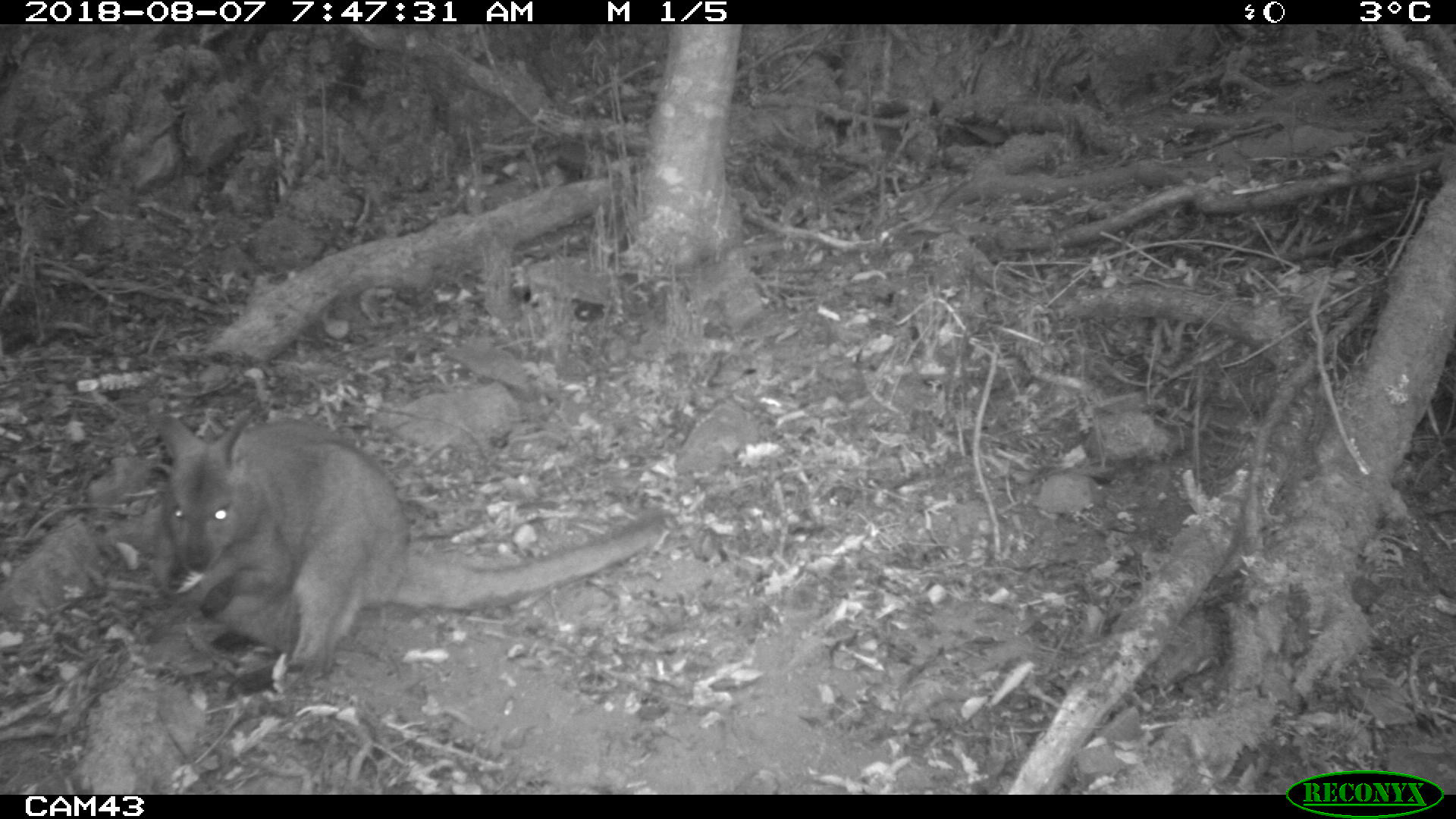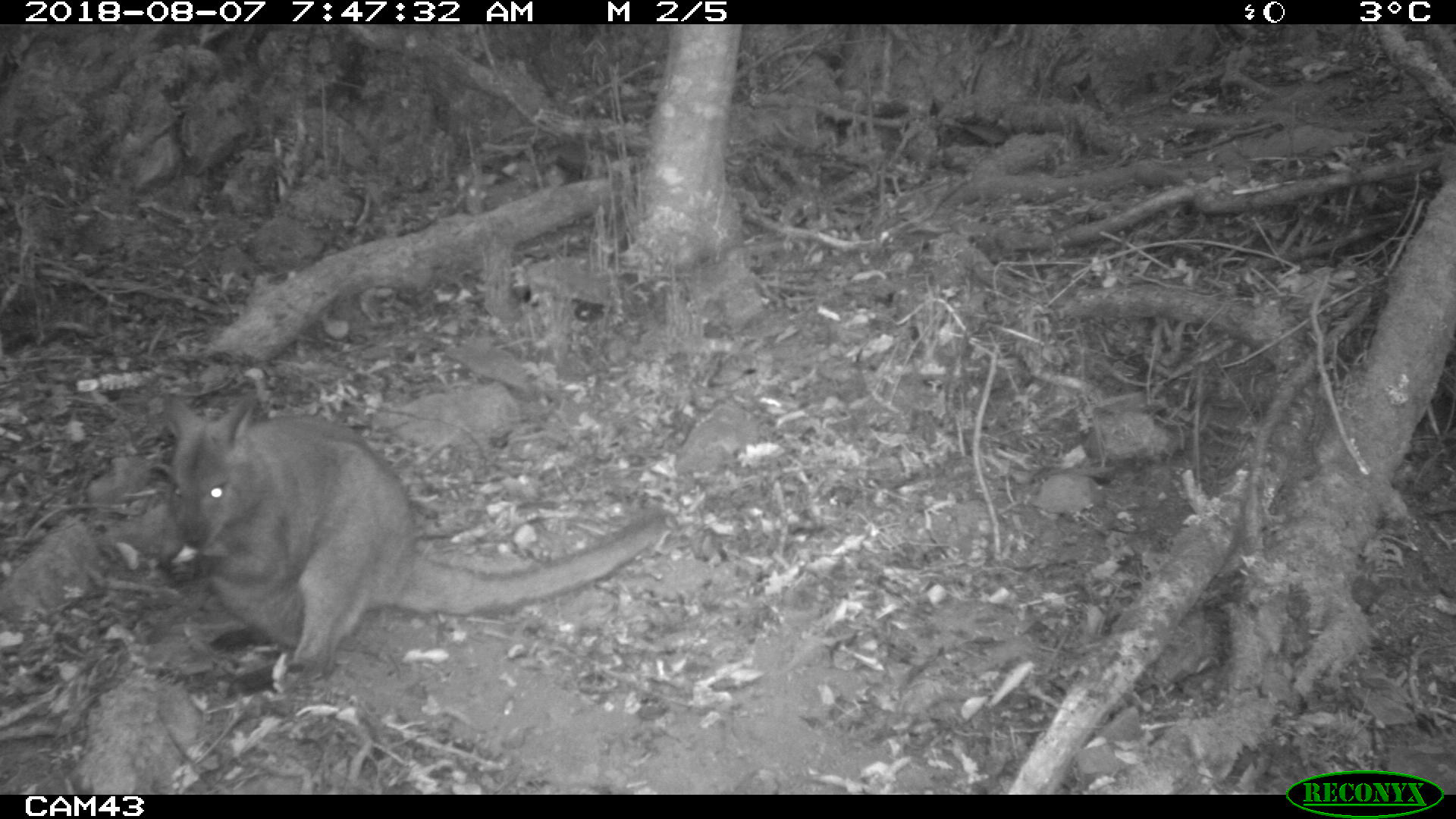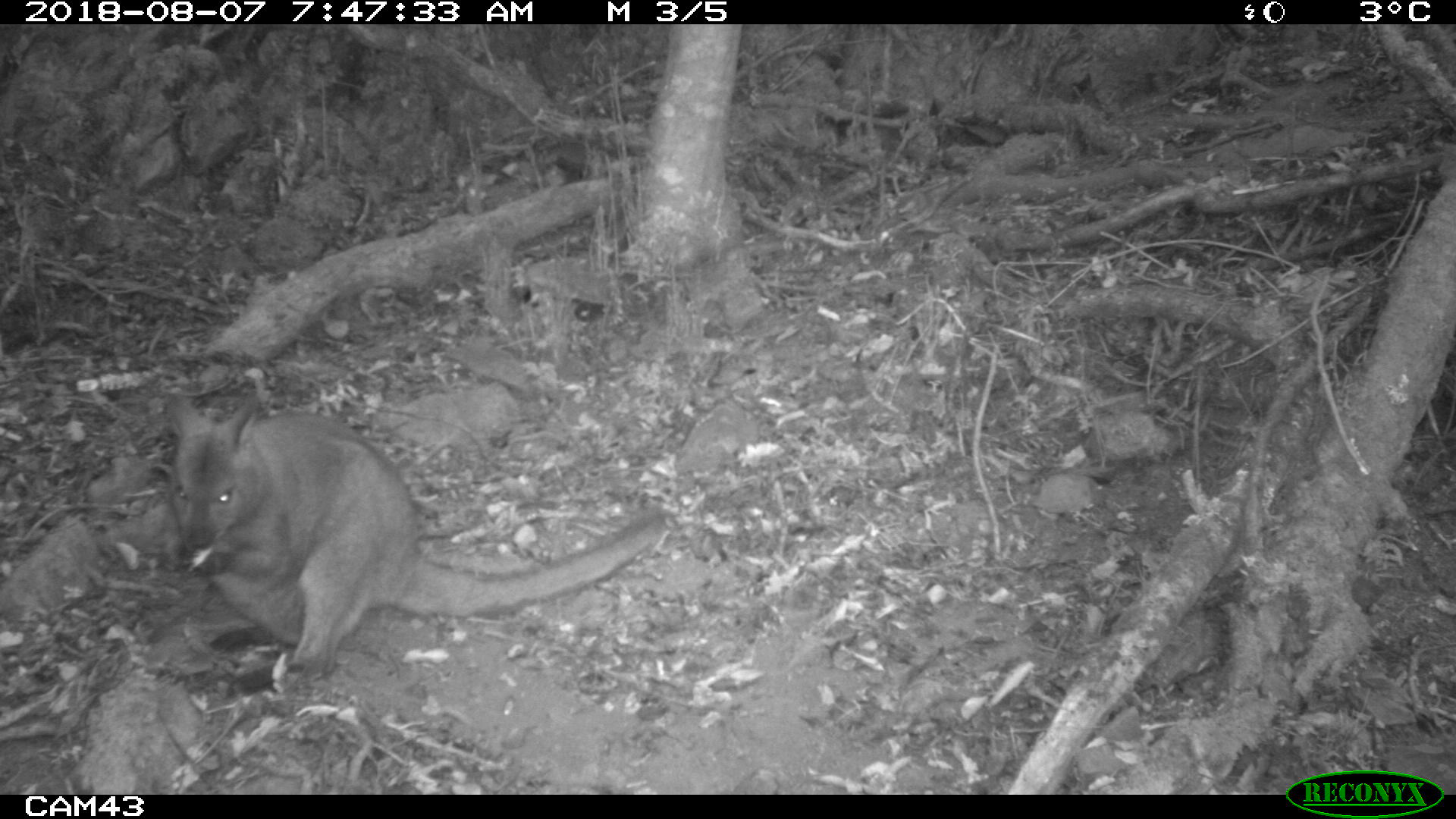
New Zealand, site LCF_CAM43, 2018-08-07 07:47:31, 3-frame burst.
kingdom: Animalia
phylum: Chordata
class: Mammalia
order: Diprotodontia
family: Macropodidae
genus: Notamacropus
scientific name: Notamacropus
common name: wallaby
Wallaby (Notamacropus).